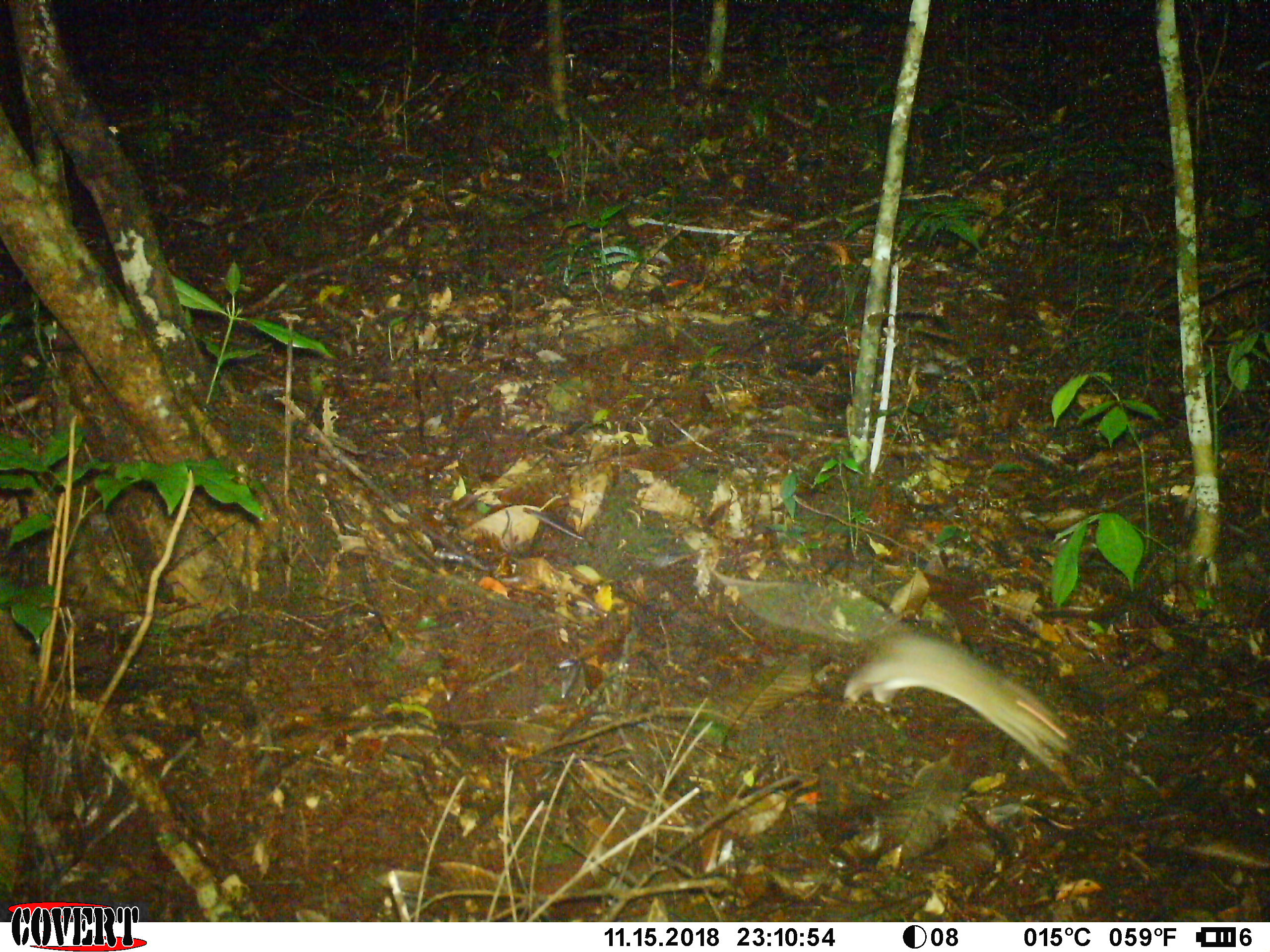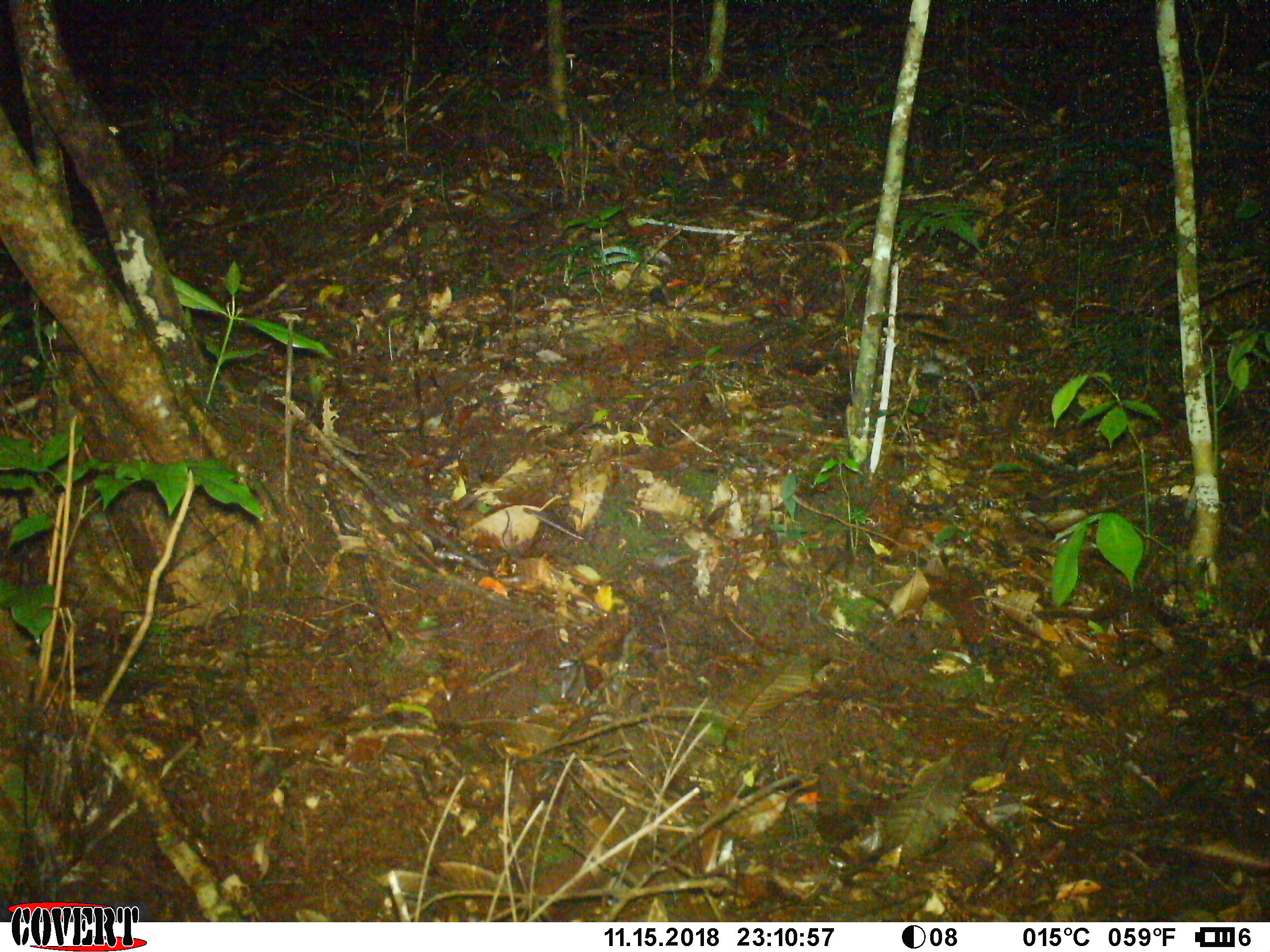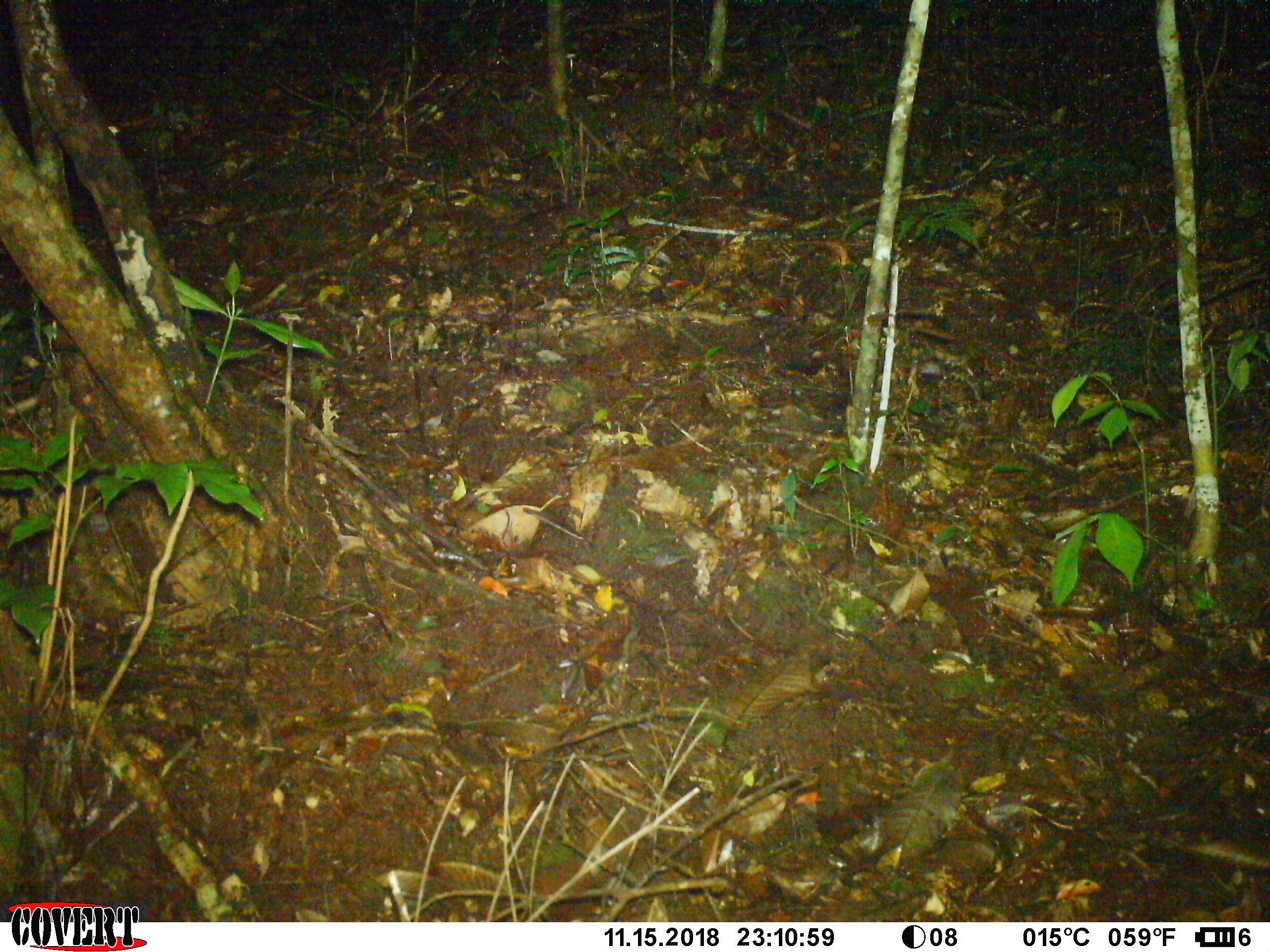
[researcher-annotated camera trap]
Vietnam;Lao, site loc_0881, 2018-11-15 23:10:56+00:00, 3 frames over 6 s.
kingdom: Animalia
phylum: Chordata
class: Mammalia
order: Rodentia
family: Muridae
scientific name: Muridae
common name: old-world mice and rats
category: unidentified murid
Unidentified murid (old-world mice and rats) (Muridae). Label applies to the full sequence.